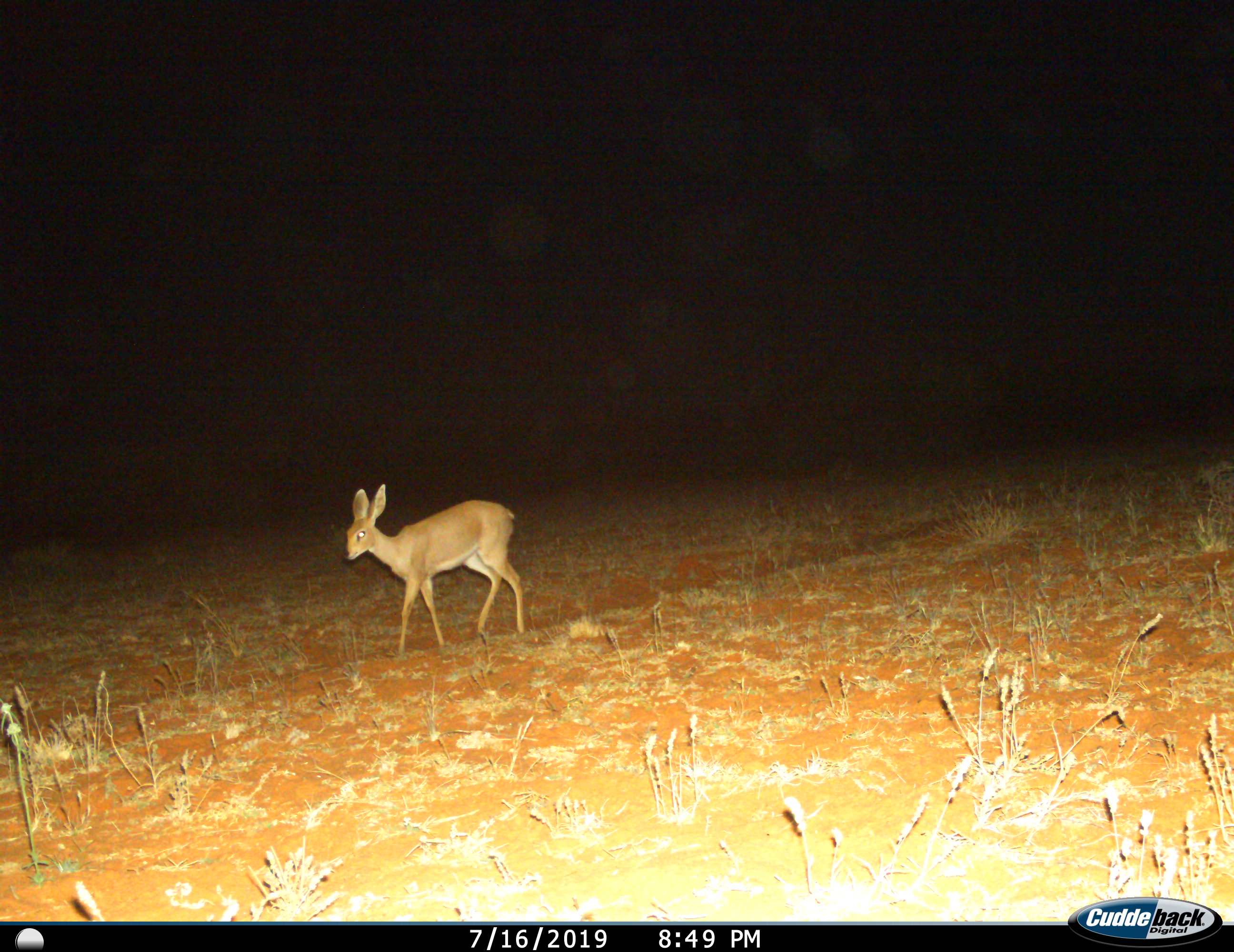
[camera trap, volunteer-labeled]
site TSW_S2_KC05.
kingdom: Animalia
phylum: Chordata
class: Mammalia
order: Artiodactyla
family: Bovidae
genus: Raphicerus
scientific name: Raphicerus campestris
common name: steenbok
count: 1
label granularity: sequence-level